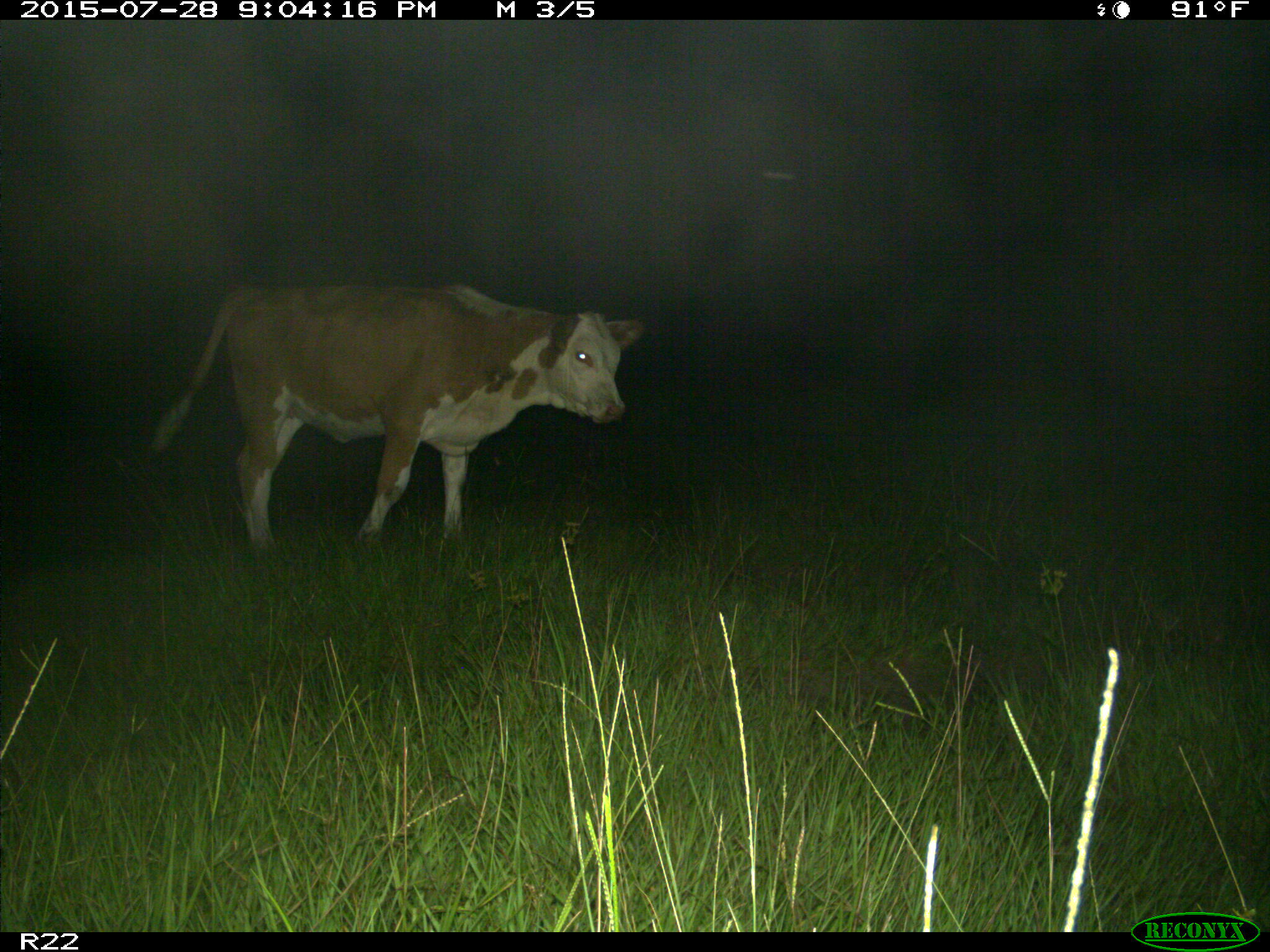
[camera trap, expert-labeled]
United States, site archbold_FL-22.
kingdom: Animalia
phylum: Chordata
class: Mammalia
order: Artiodactyla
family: Bovidae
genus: Bos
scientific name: Bos taurus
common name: domestic cow